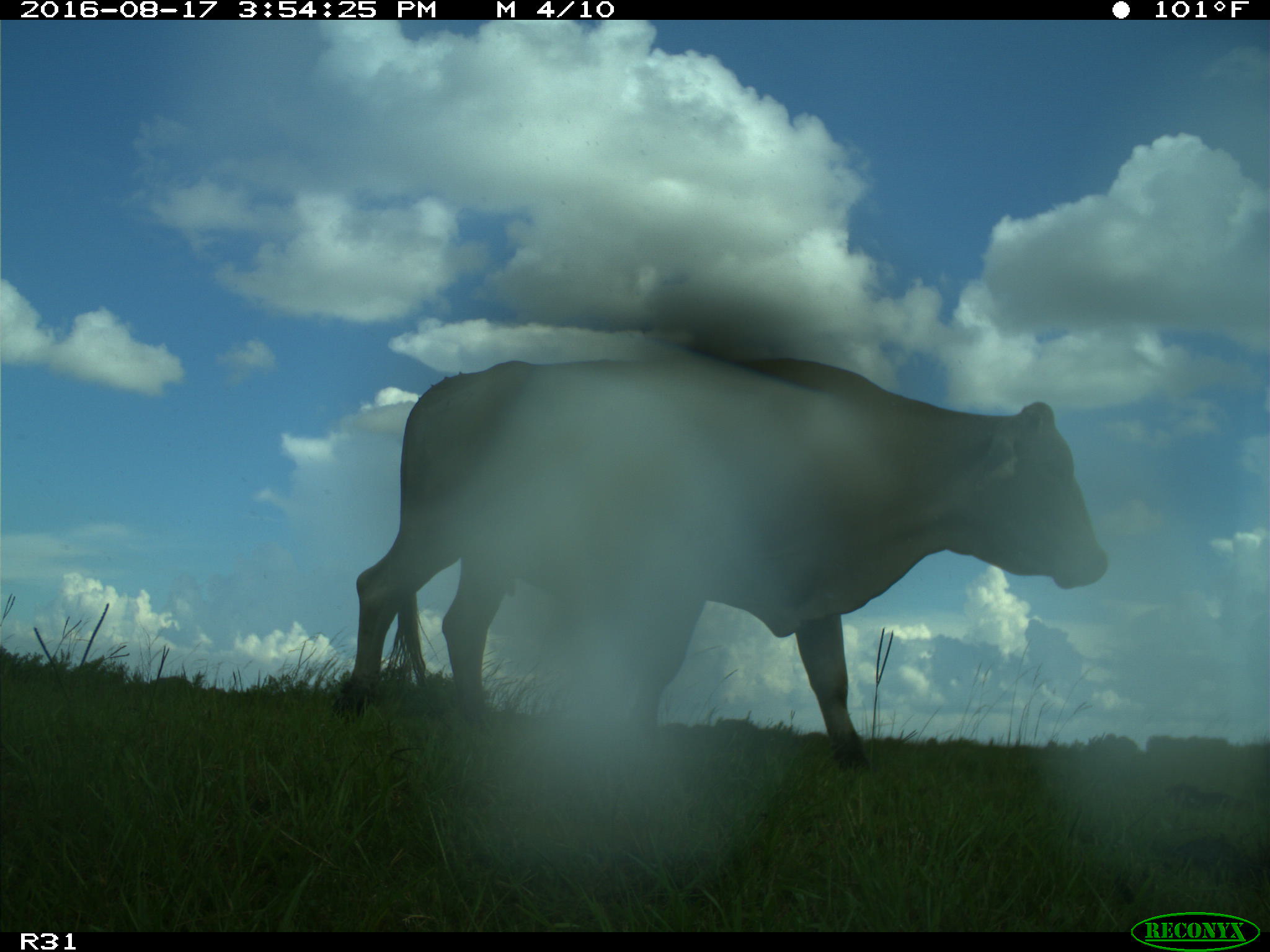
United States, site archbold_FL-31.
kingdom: Animalia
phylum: Chordata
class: Mammalia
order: Artiodactyla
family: Bovidae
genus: Bos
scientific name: Bos taurus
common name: domestic cow